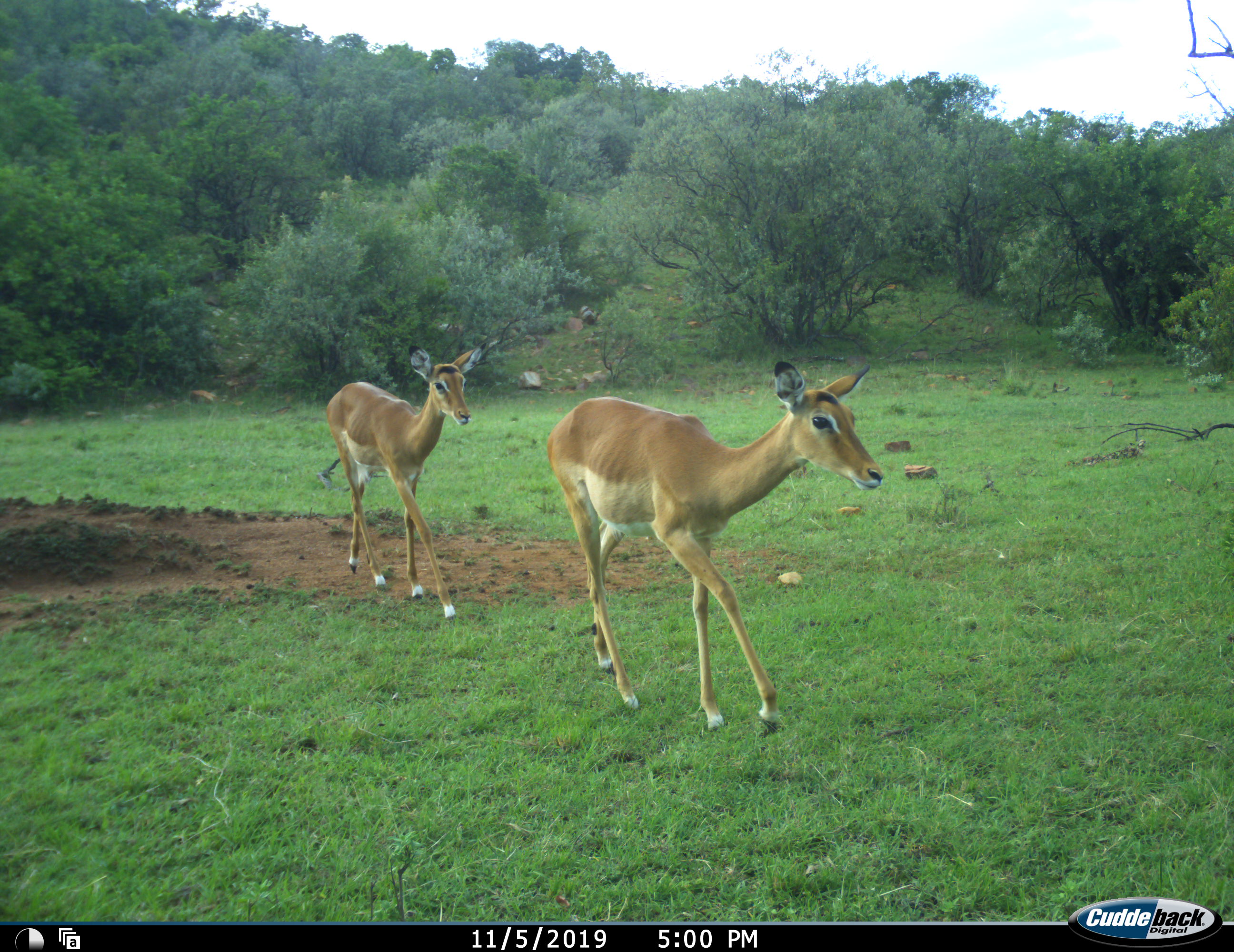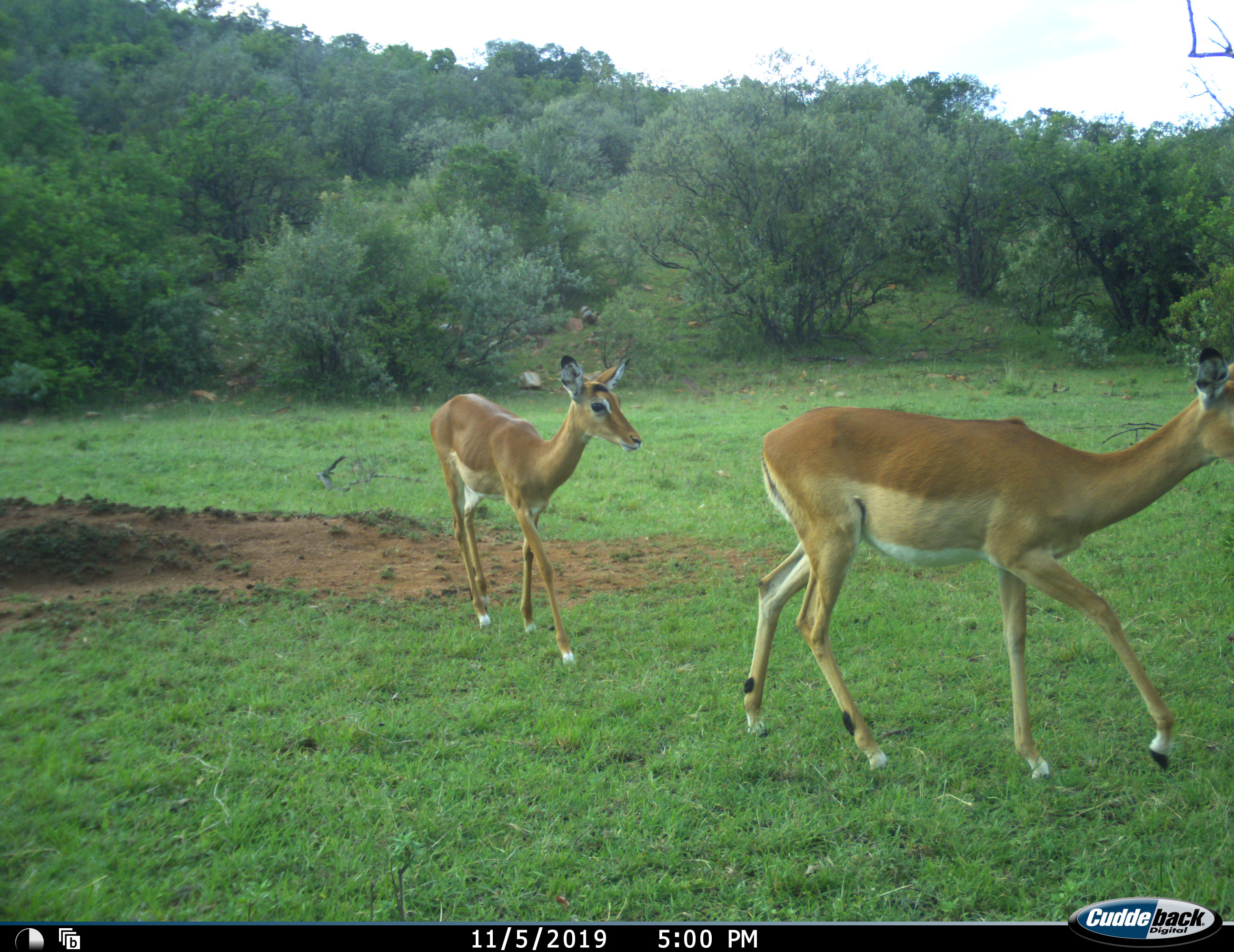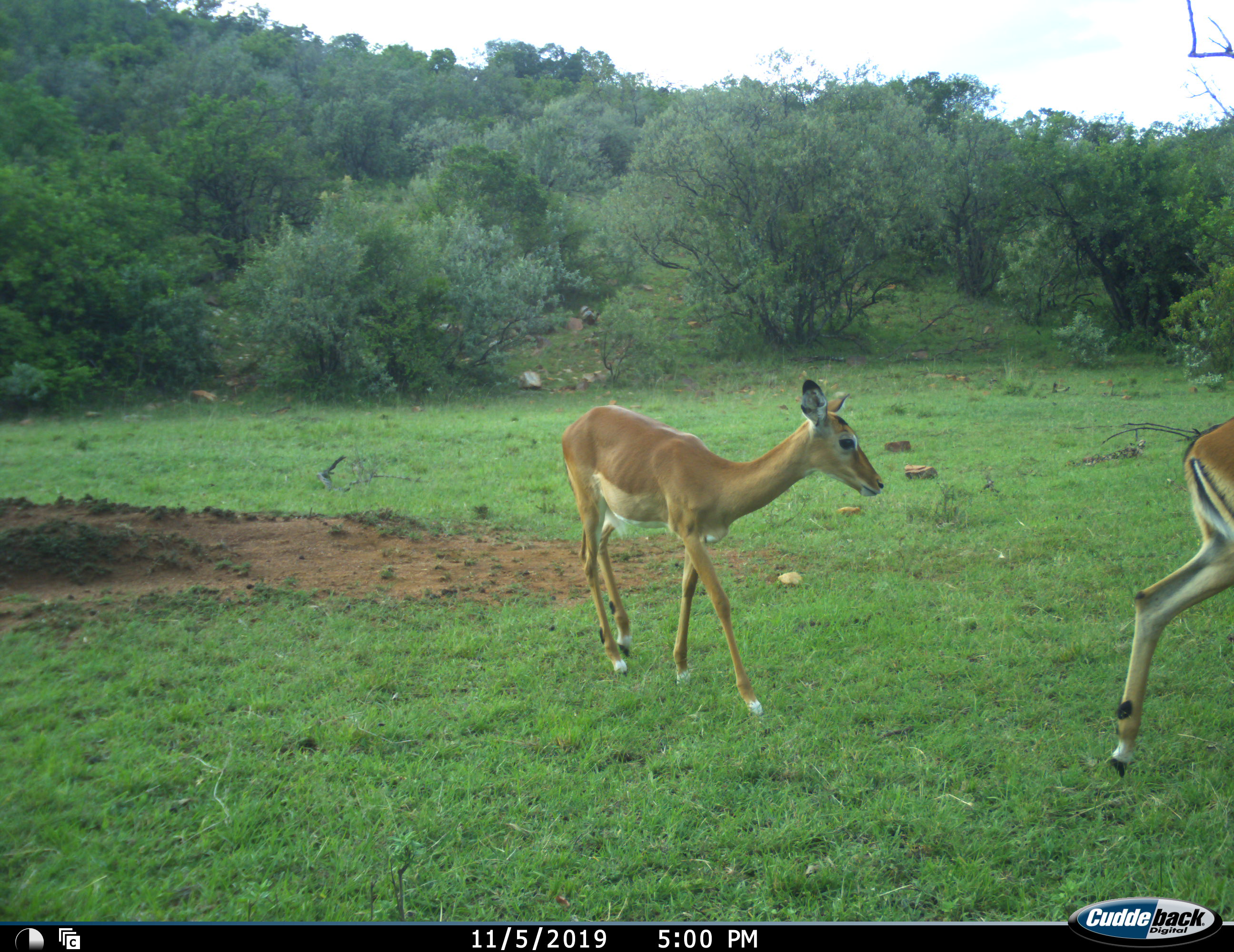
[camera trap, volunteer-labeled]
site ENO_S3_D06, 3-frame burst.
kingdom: Animalia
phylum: Chordata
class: Mammalia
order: Artiodactyla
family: Bovidae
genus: Aepyceros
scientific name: Aepyceros melampus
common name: impala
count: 2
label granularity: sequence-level